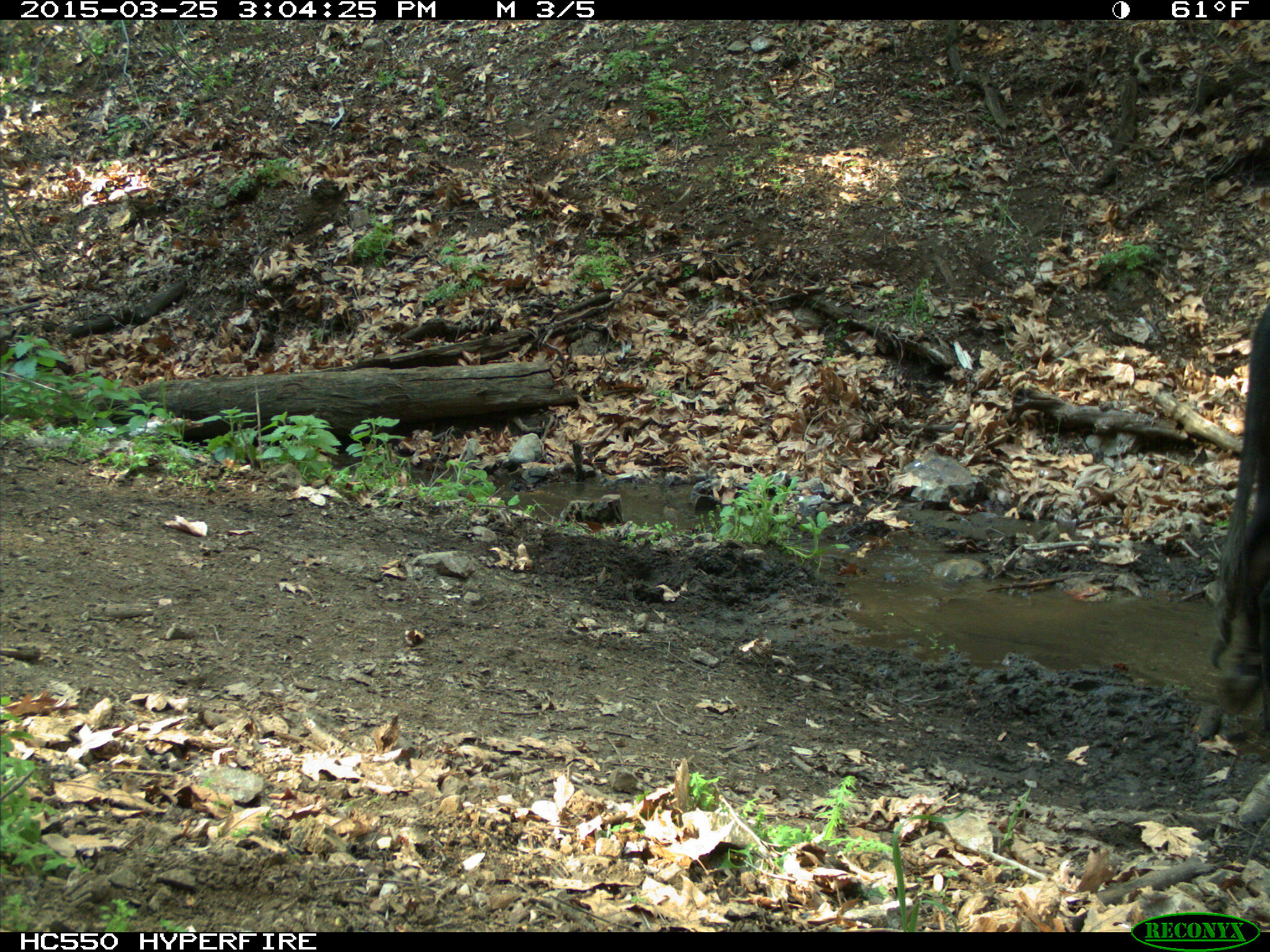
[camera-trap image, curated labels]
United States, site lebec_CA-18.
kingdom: Animalia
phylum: Chordata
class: Mammalia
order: Artiodactyla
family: Bovidae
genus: Bos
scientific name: Bos taurus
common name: domestic cow